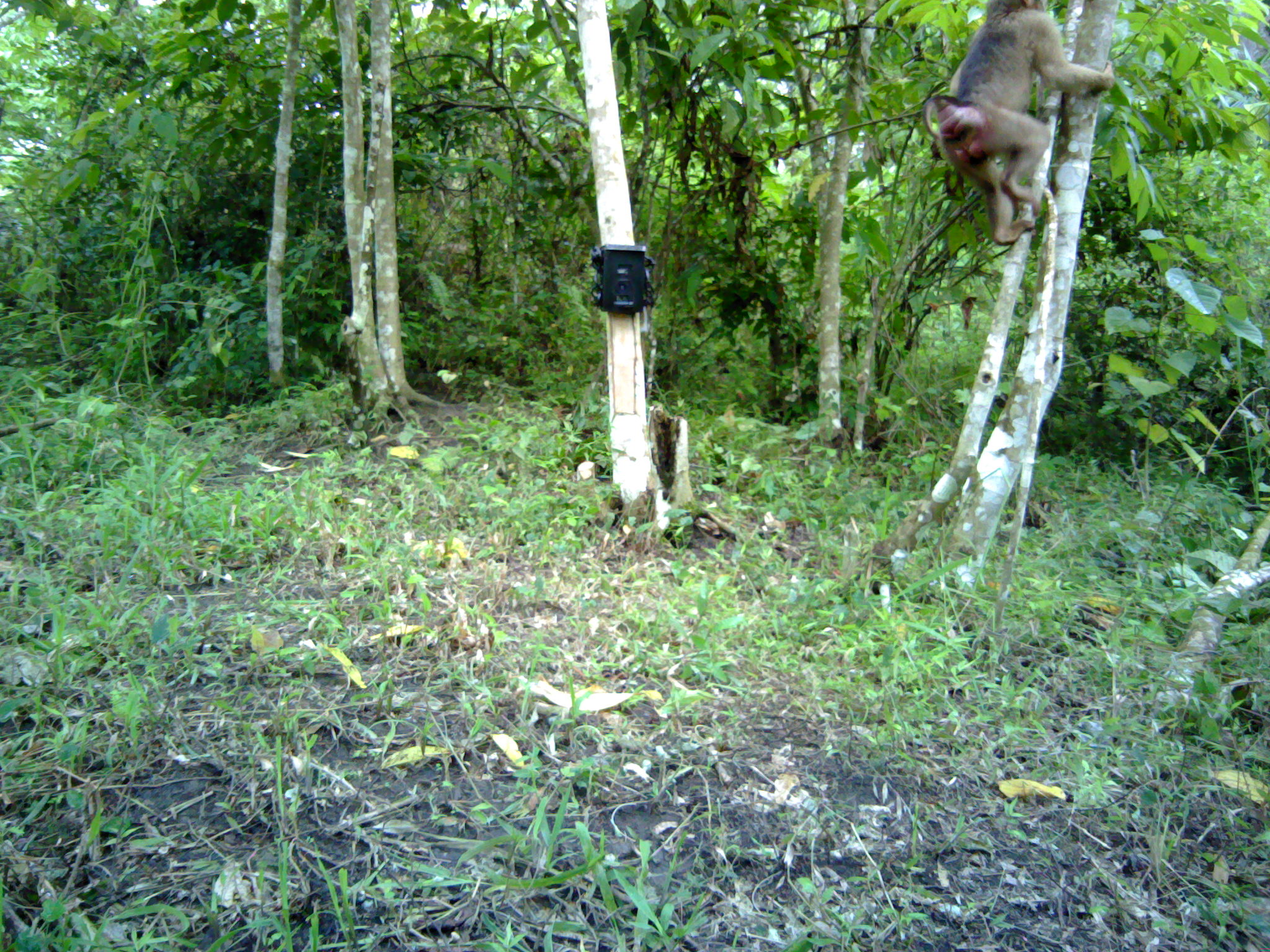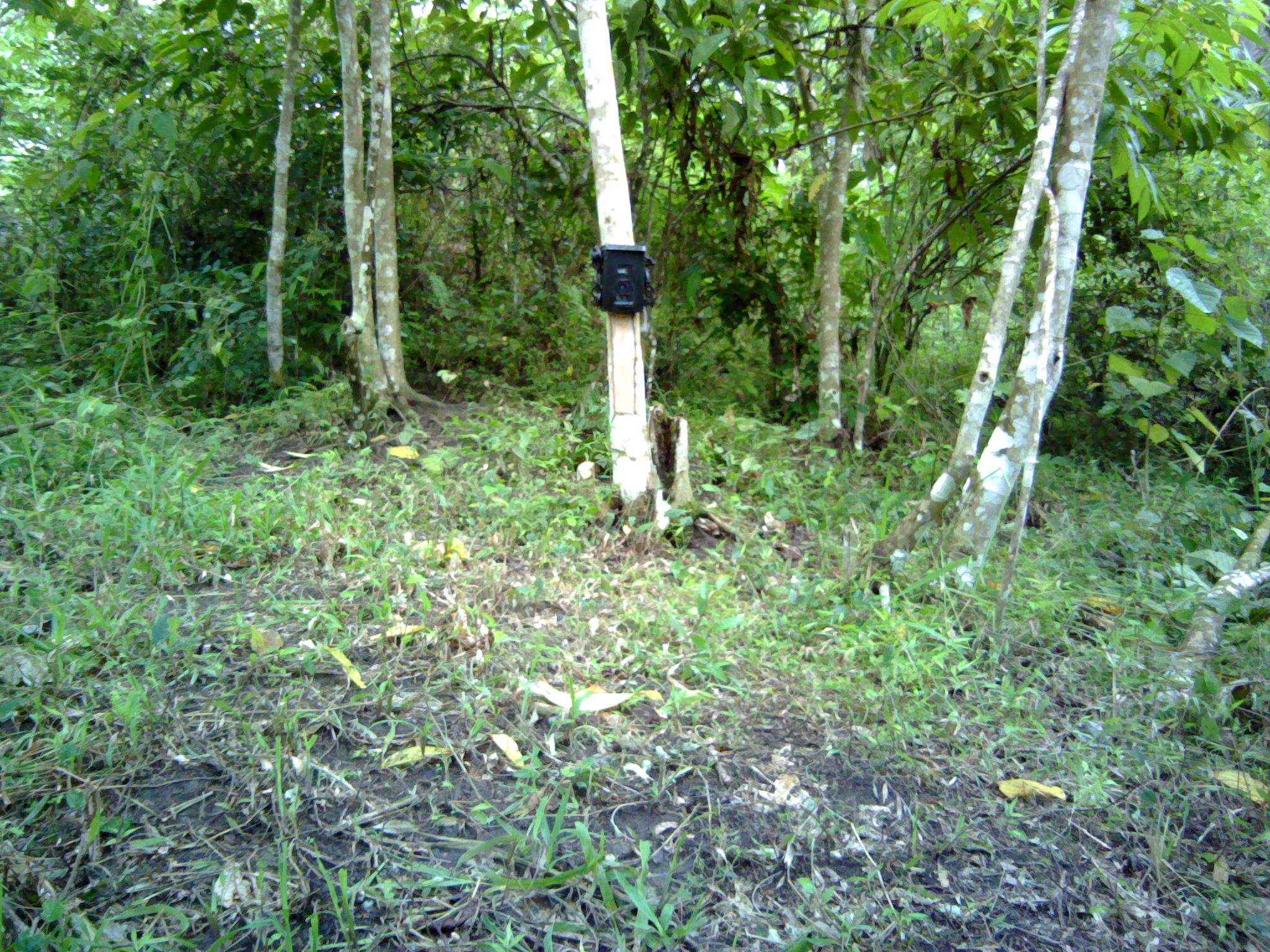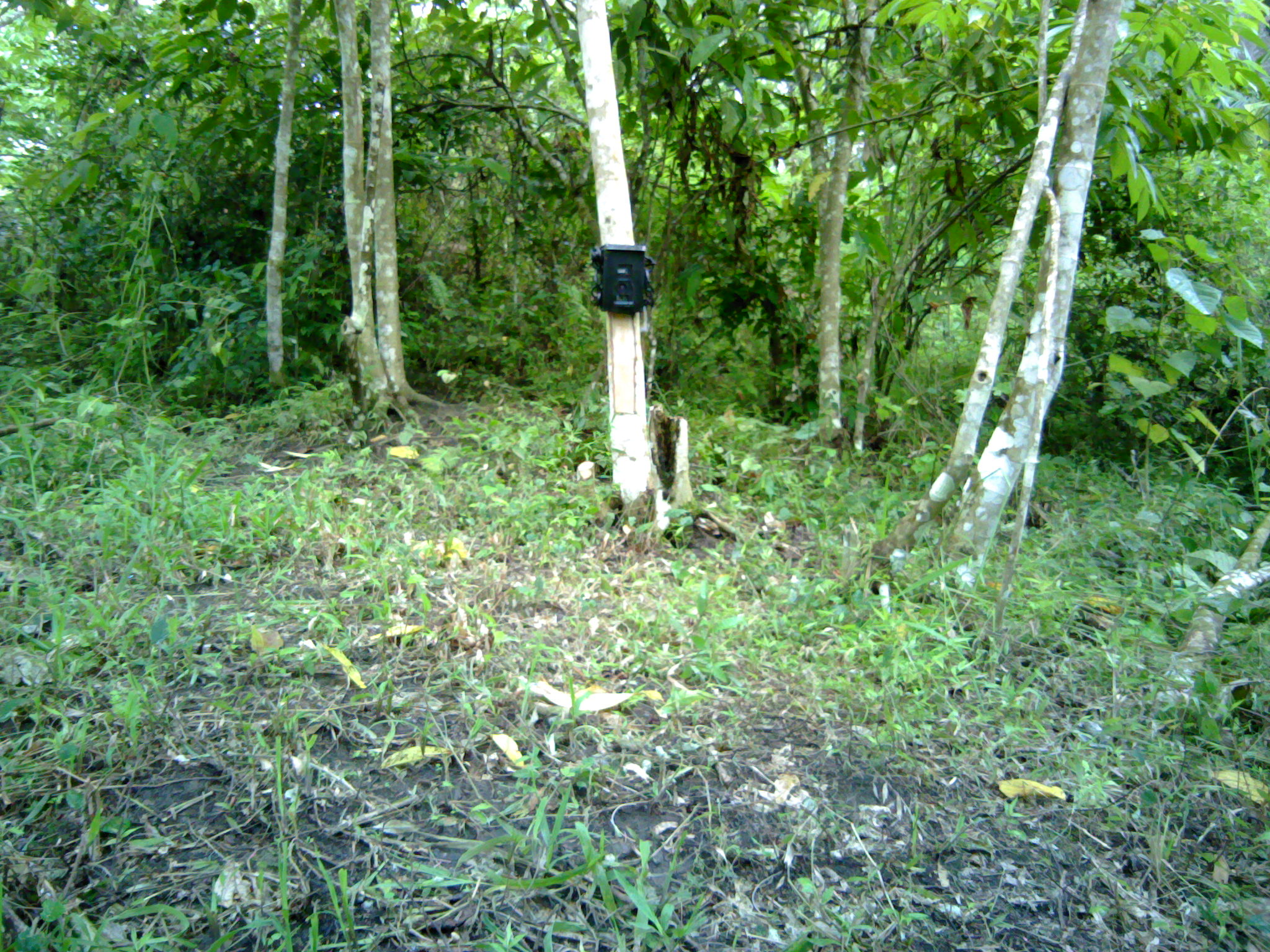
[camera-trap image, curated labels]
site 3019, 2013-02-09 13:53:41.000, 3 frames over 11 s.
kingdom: Animalia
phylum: Chordata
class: Mammalia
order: Primates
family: Cercopithecidae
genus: Macaca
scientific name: Macaca nemestrina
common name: southern pig-tailed macaque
Macaca nemestrina (southern pig-tailed macaque), count 1.